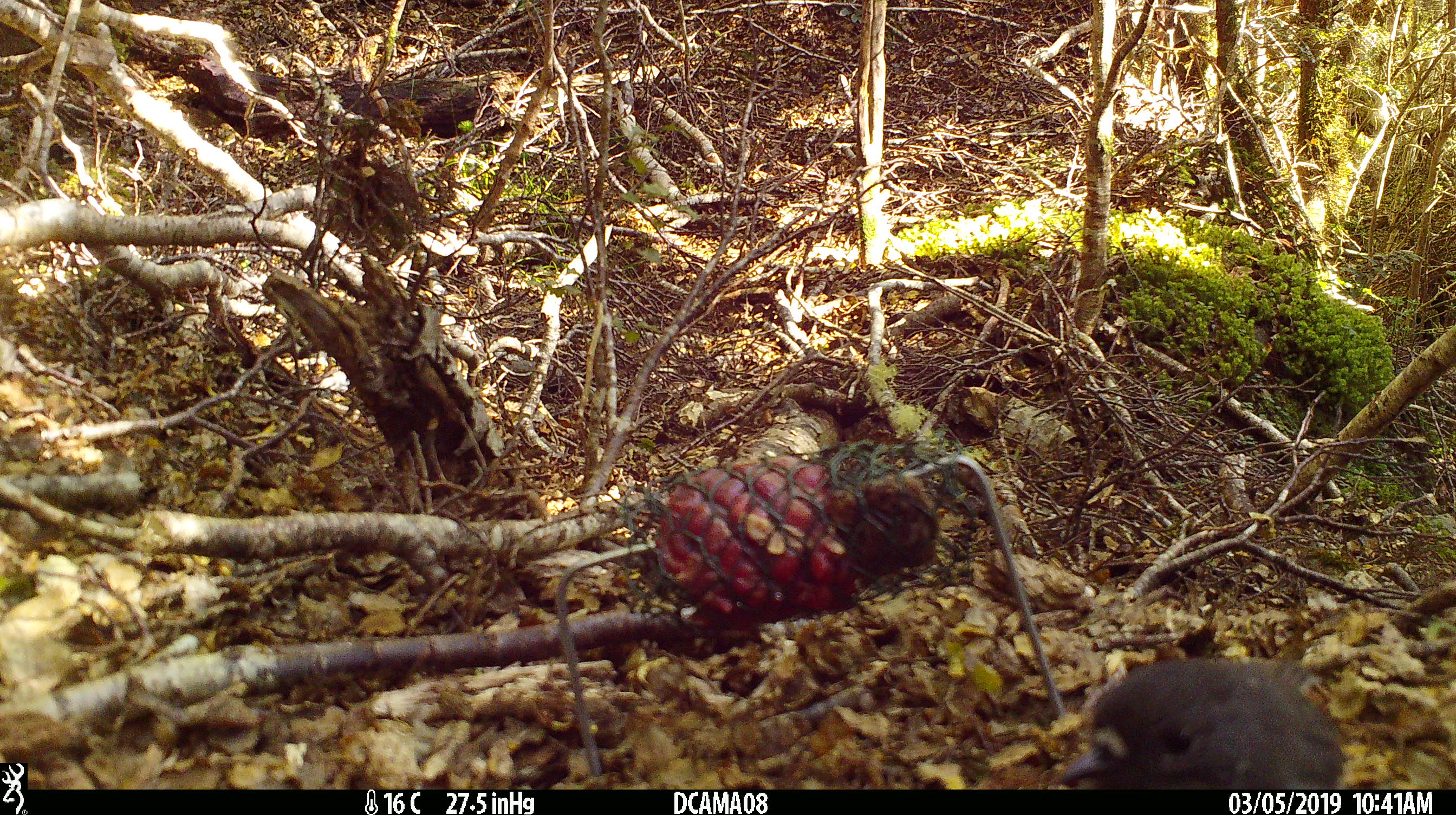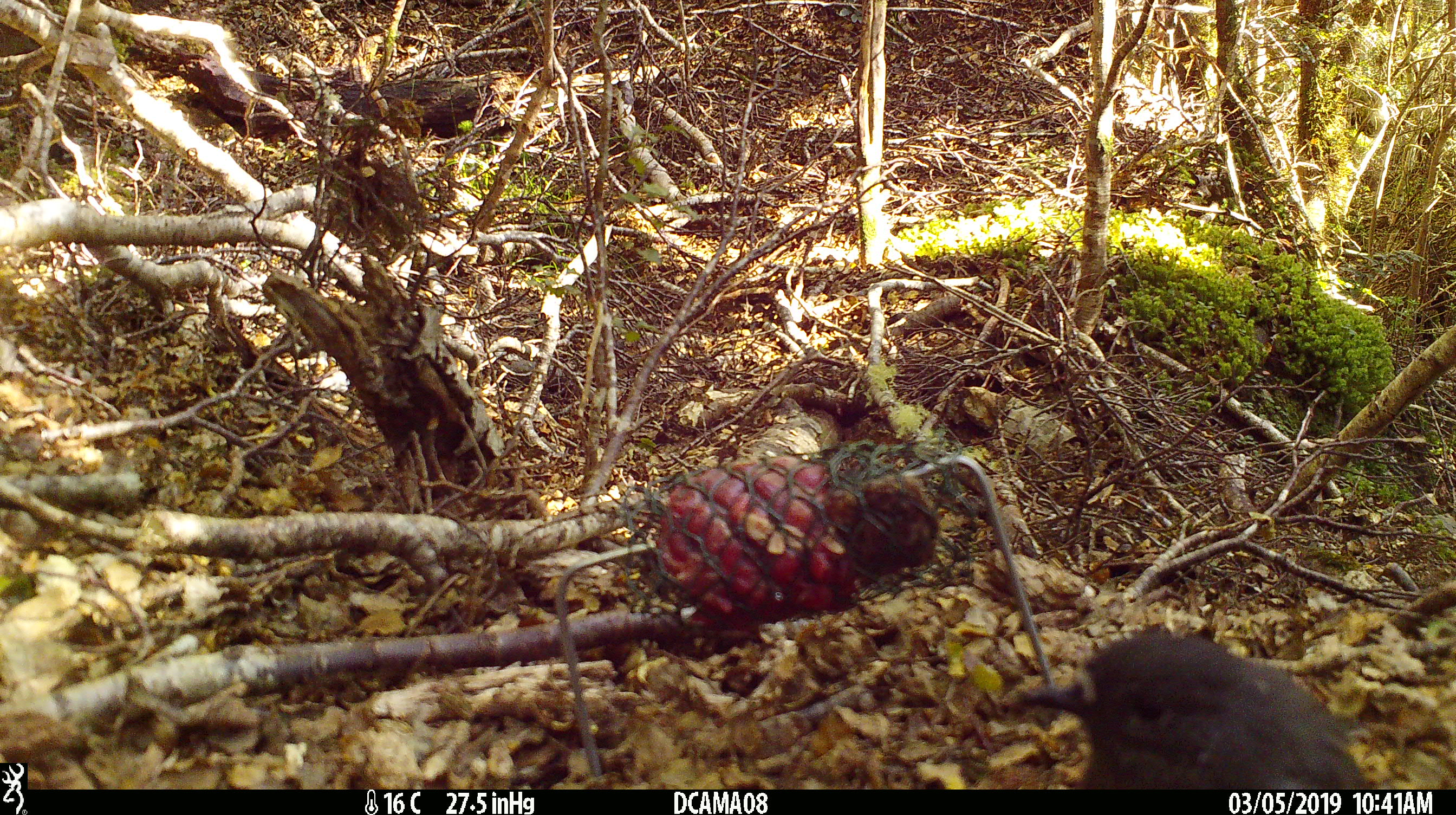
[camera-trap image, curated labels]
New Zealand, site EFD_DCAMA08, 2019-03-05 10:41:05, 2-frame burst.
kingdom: Animalia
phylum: Chordata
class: Aves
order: Passeriformes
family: Petroicidae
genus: Petroica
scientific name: Petroica australis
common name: new zealand robin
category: robin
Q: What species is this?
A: Robin (new zealand robin) (Petroica australis).